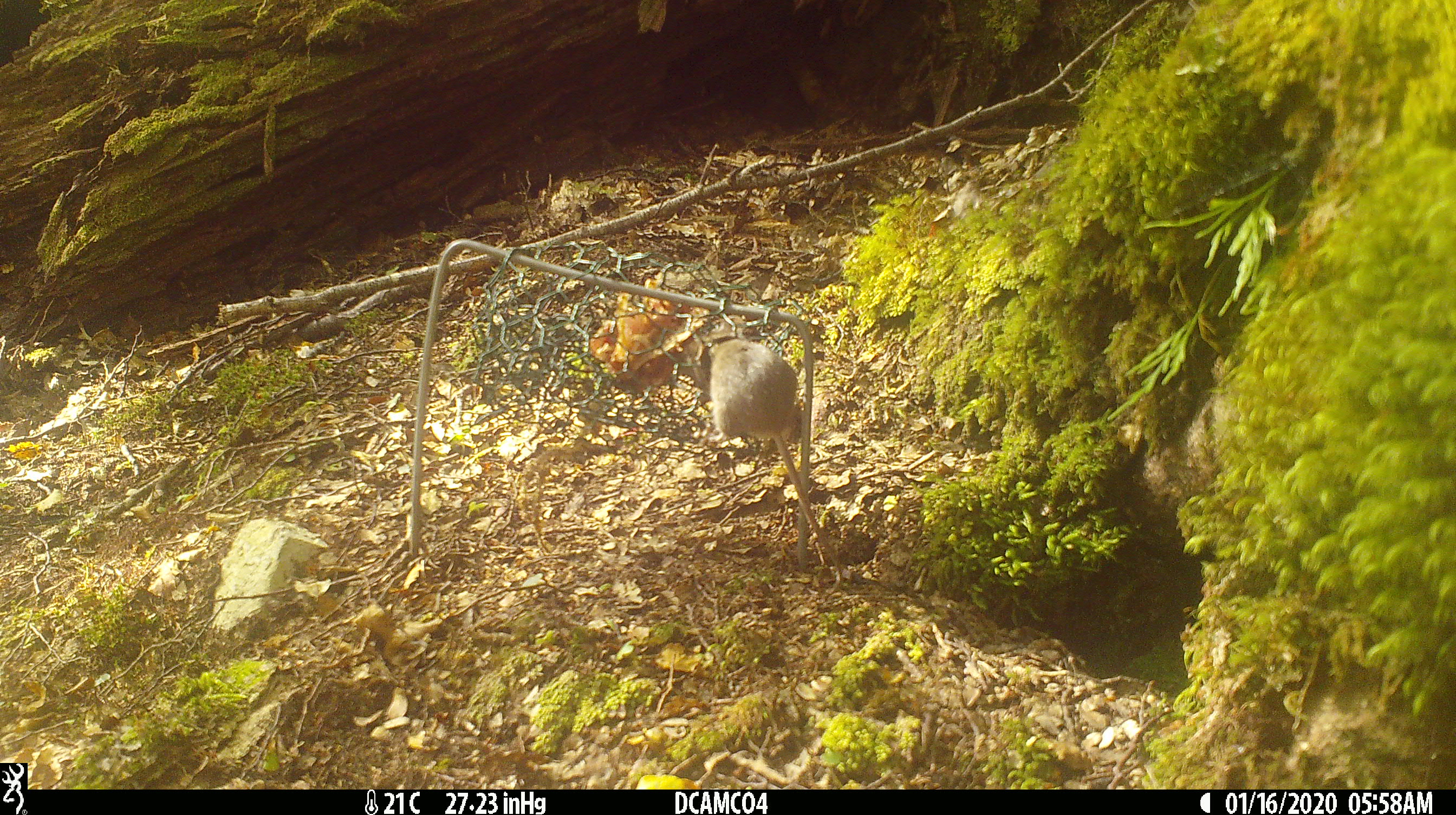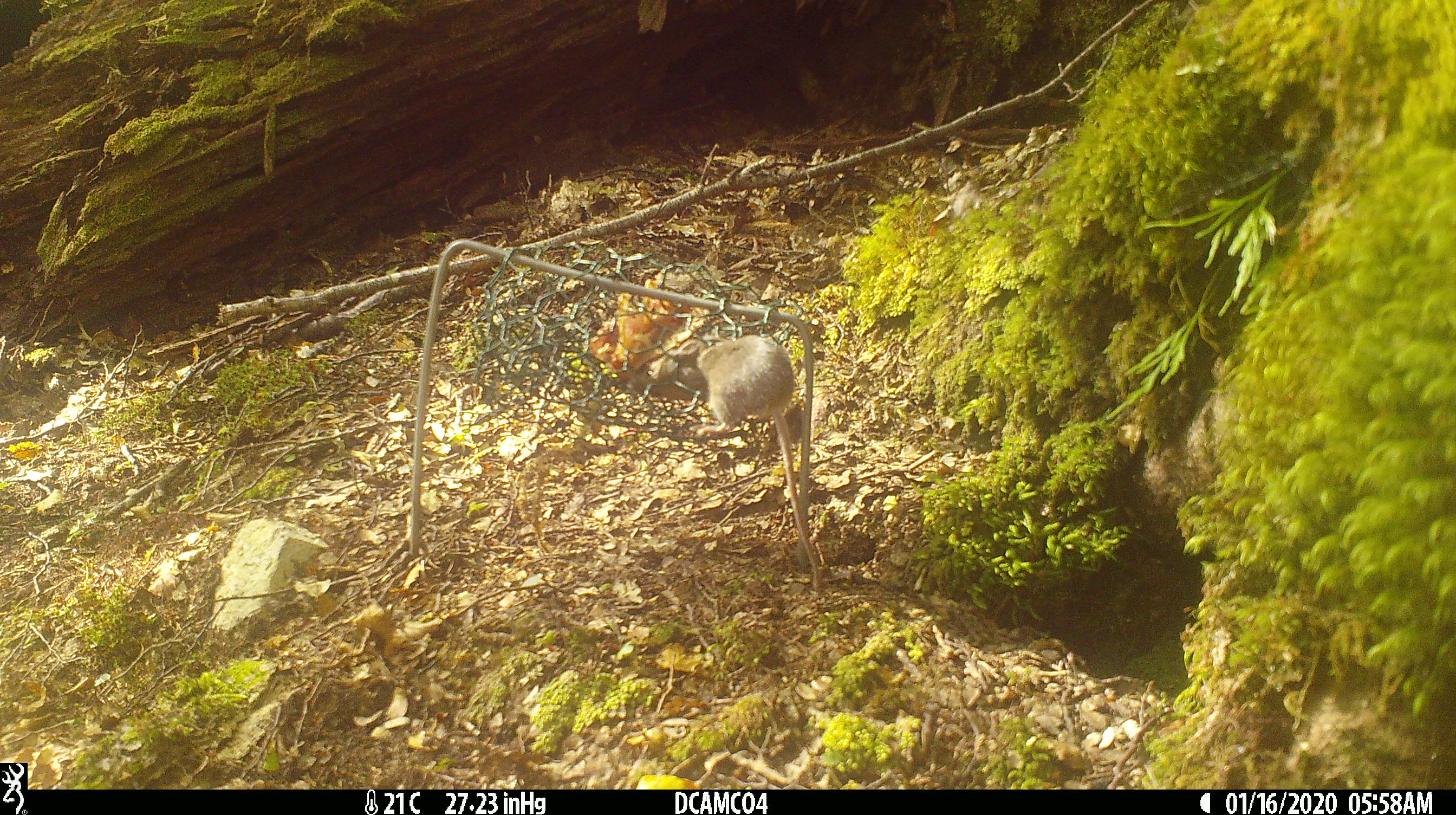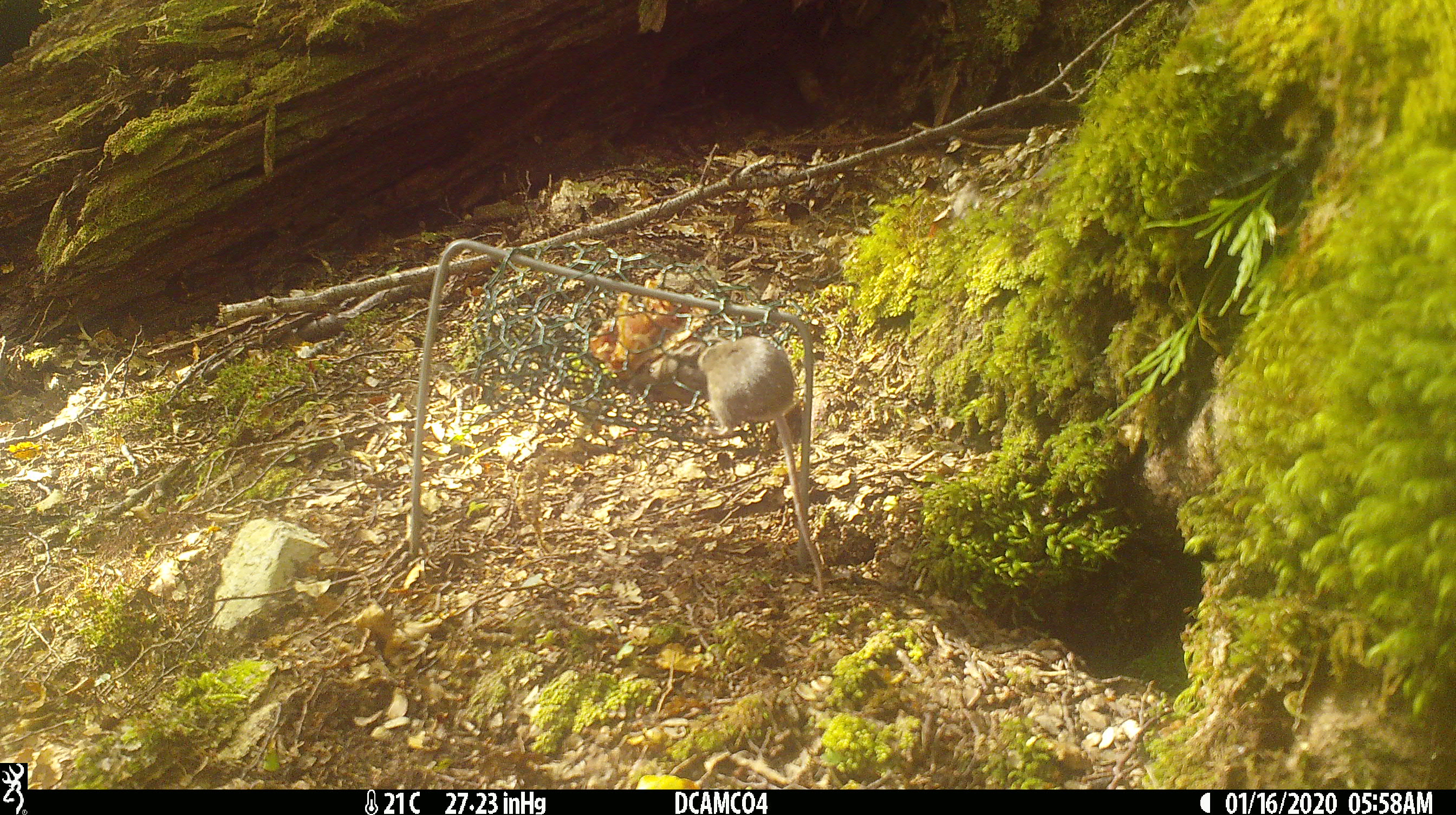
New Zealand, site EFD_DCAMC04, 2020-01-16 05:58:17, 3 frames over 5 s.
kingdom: Animalia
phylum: Chordata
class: Mammalia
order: Rodentia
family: Muridae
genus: Mus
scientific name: Mus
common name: mouse